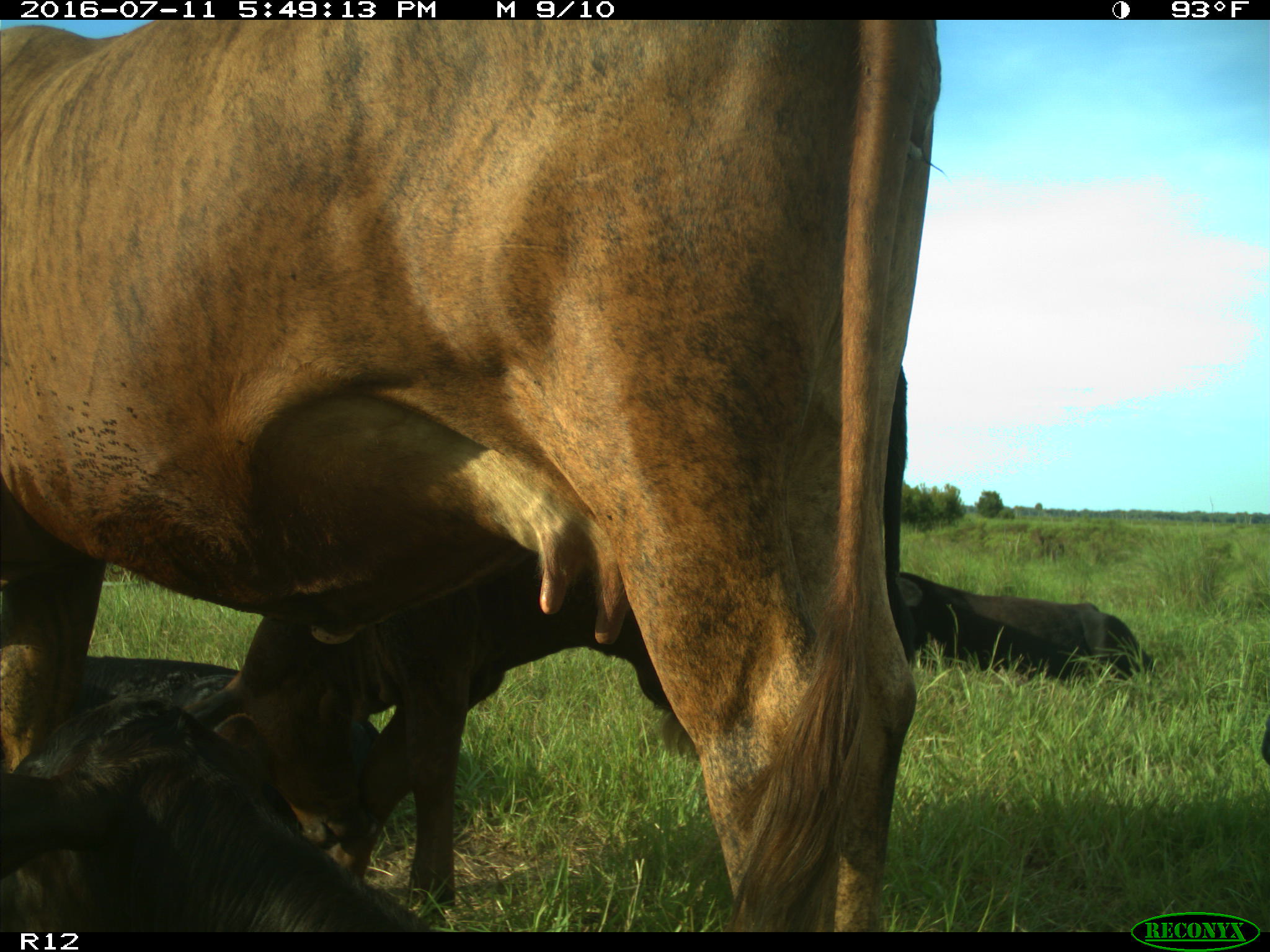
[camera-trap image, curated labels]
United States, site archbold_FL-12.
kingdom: Animalia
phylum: Chordata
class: Mammalia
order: Artiodactyla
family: Bovidae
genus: Bos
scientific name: Bos taurus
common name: domestic cow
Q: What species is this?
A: Bos taurus (domestic cow).